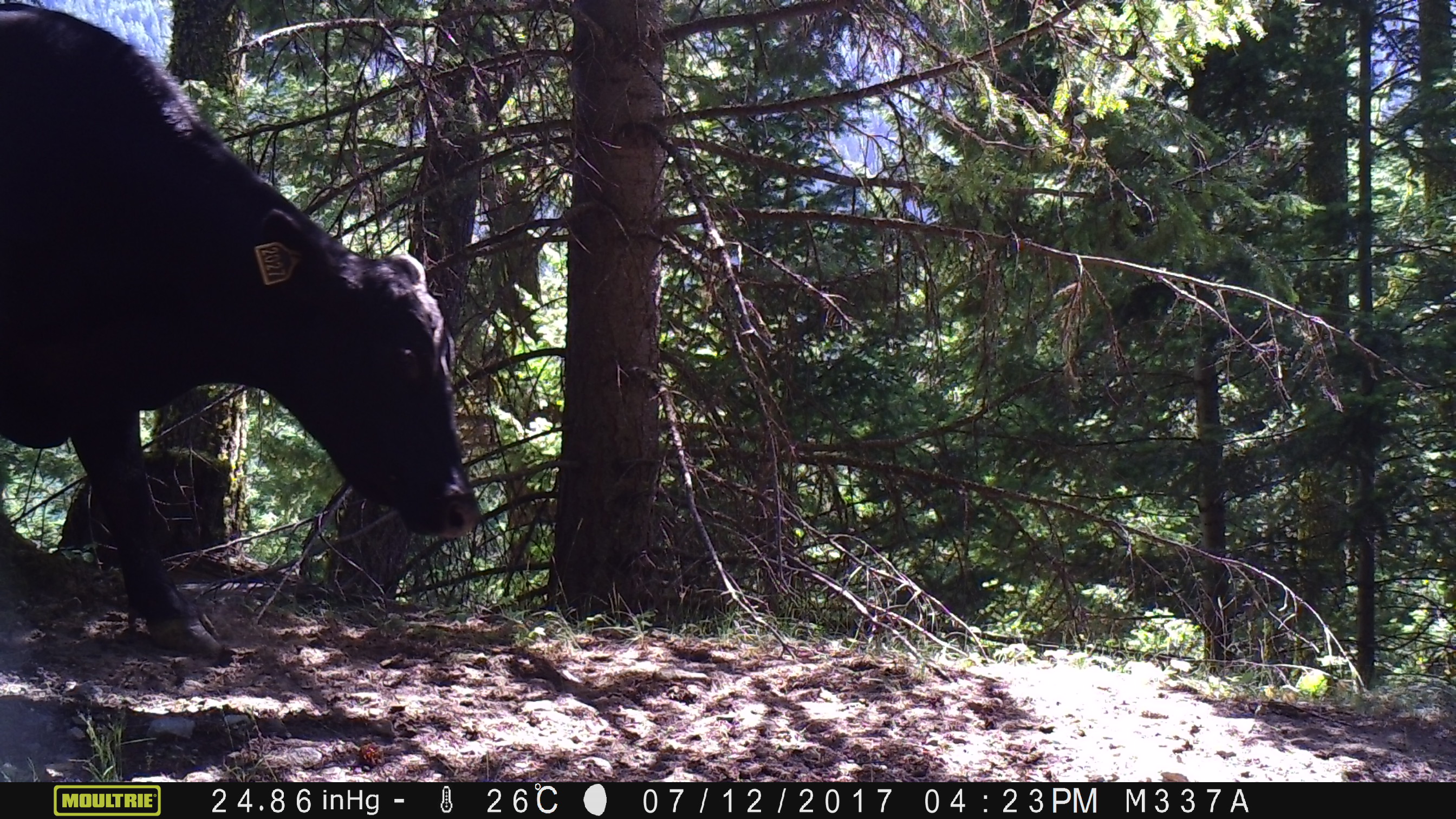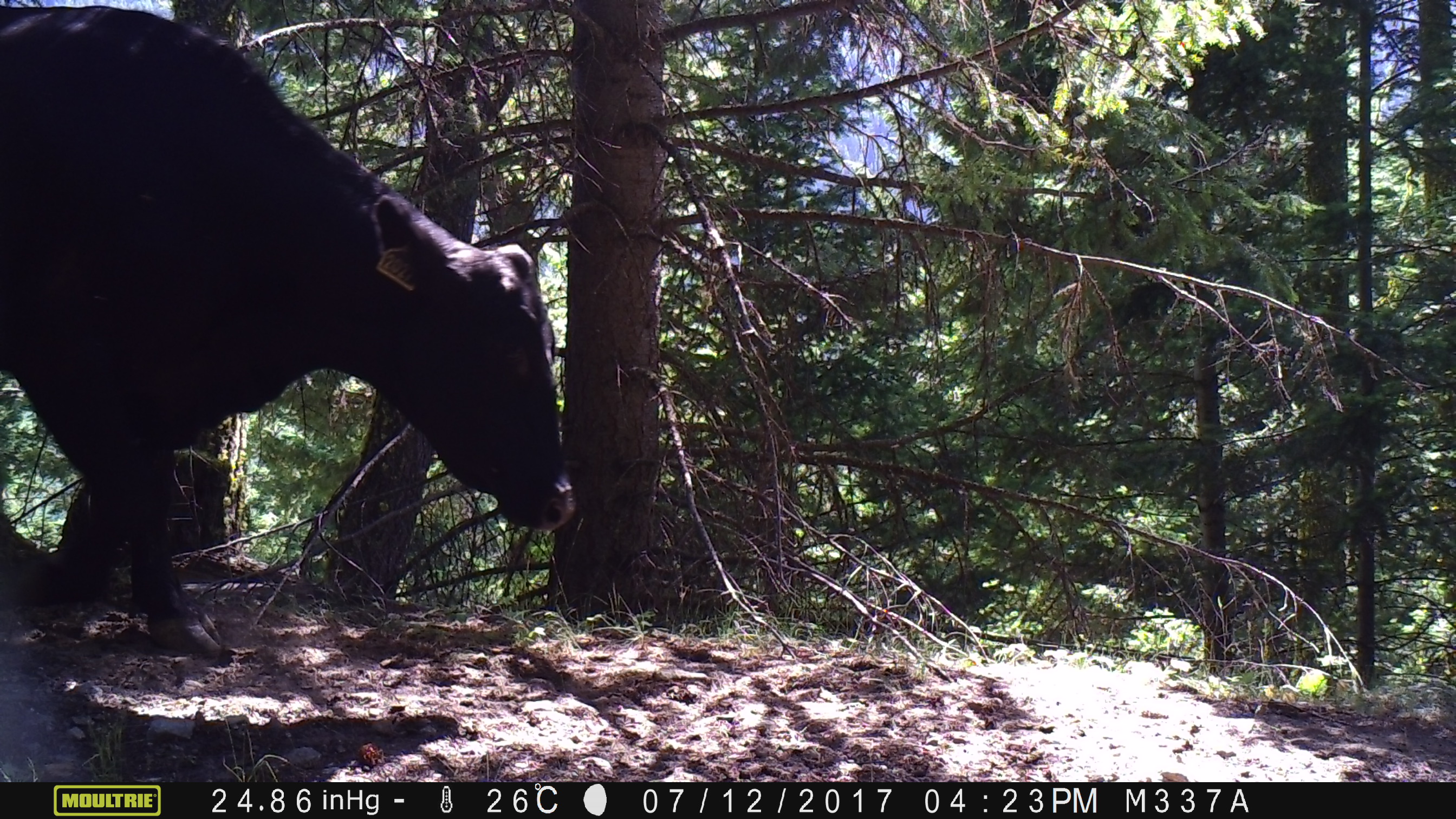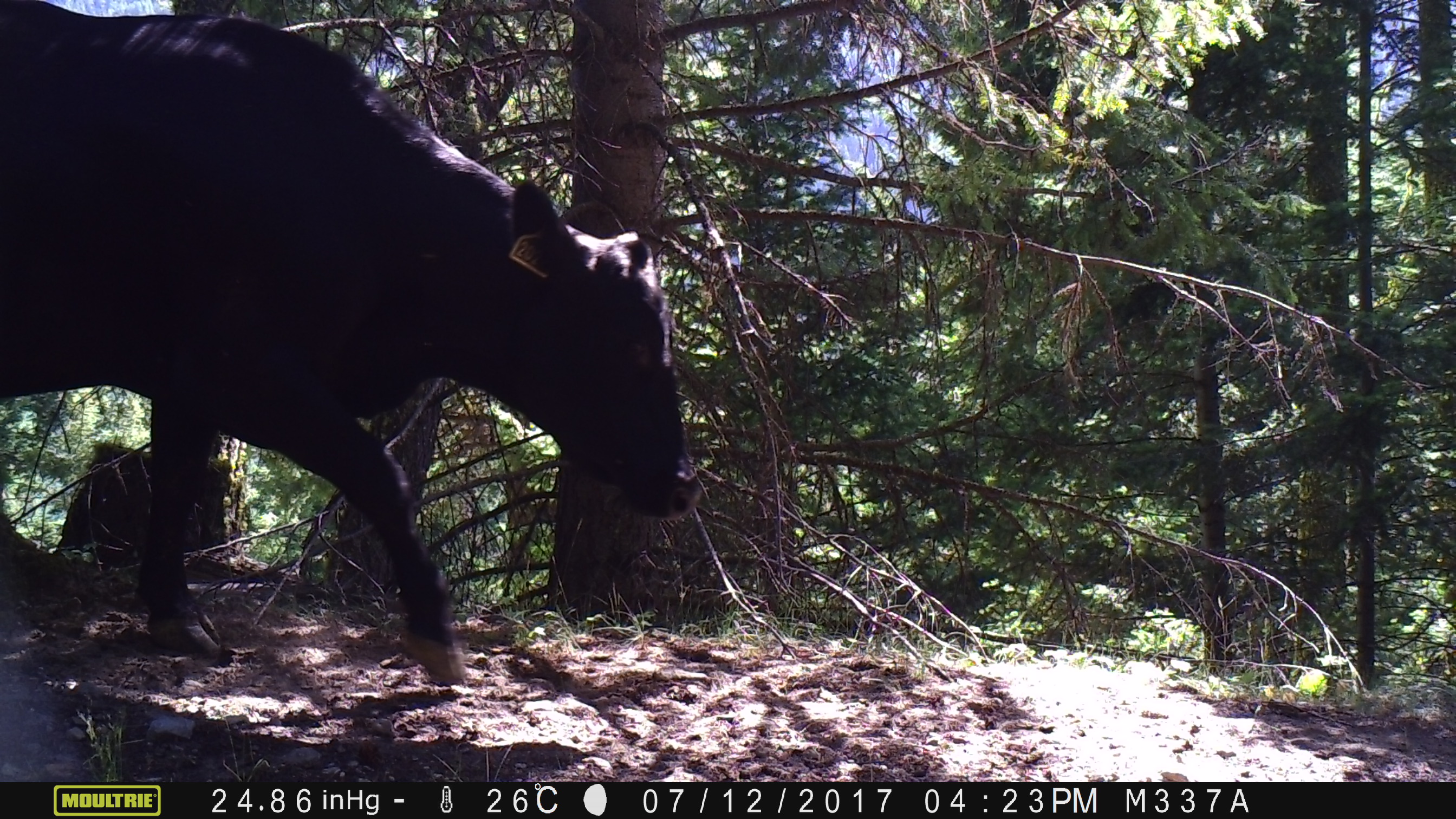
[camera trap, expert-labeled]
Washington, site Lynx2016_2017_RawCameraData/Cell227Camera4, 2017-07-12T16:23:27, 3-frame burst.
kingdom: Animalia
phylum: Chordata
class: Mammalia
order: Artiodactyla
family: Bovidae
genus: Bos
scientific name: Bos taurus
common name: domestic cattle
Domestic cattle (Bos taurus). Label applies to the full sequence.